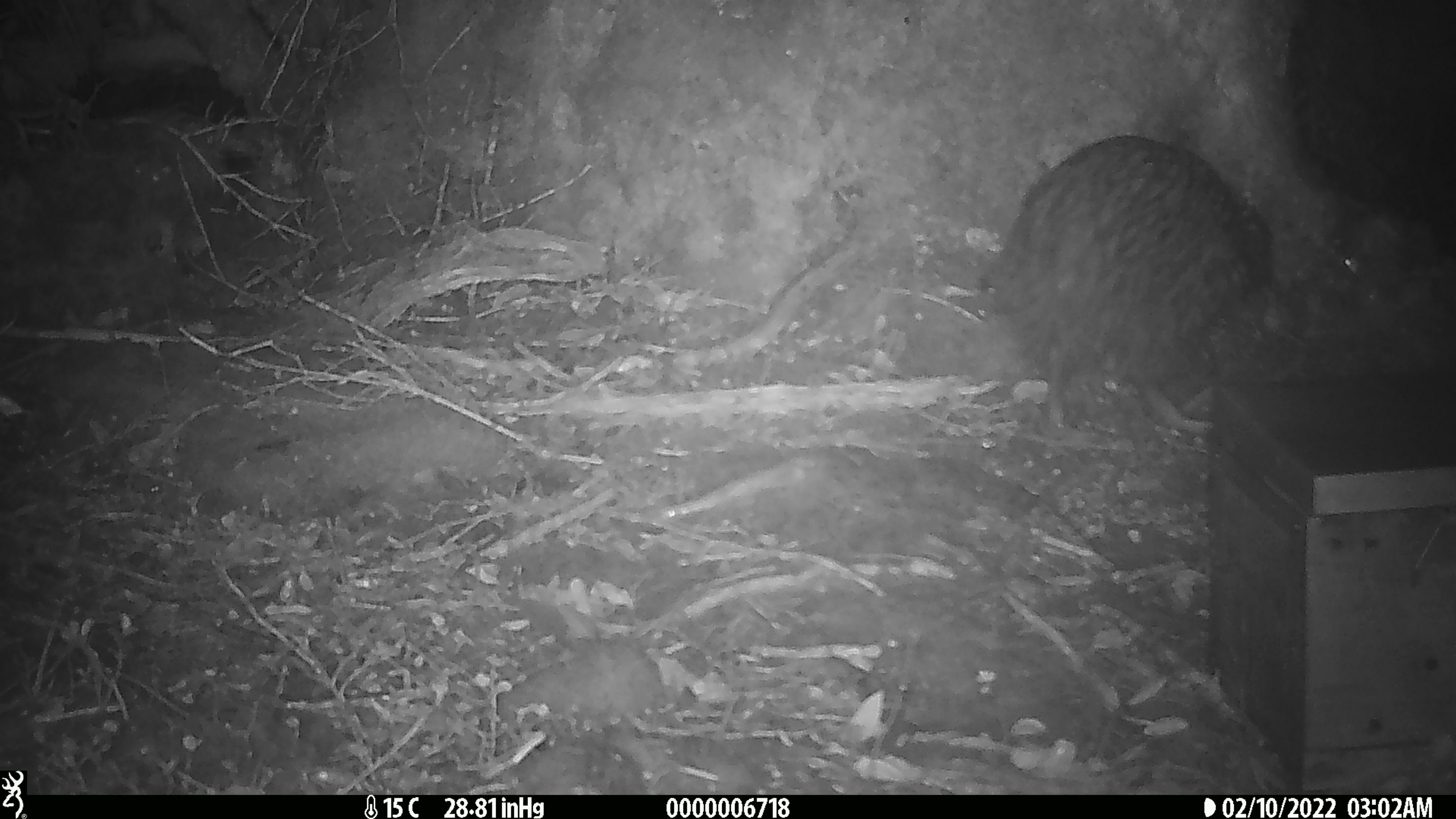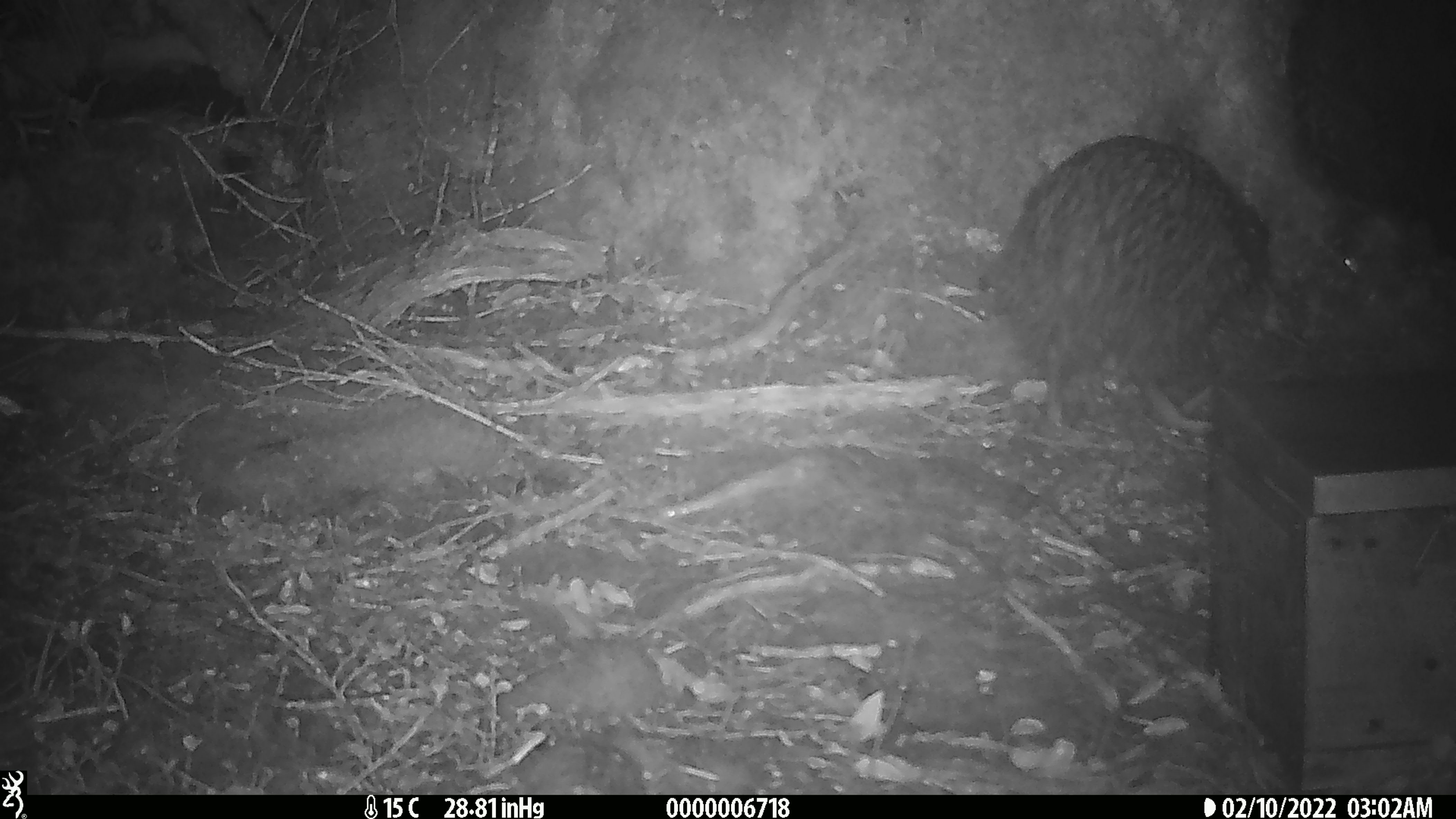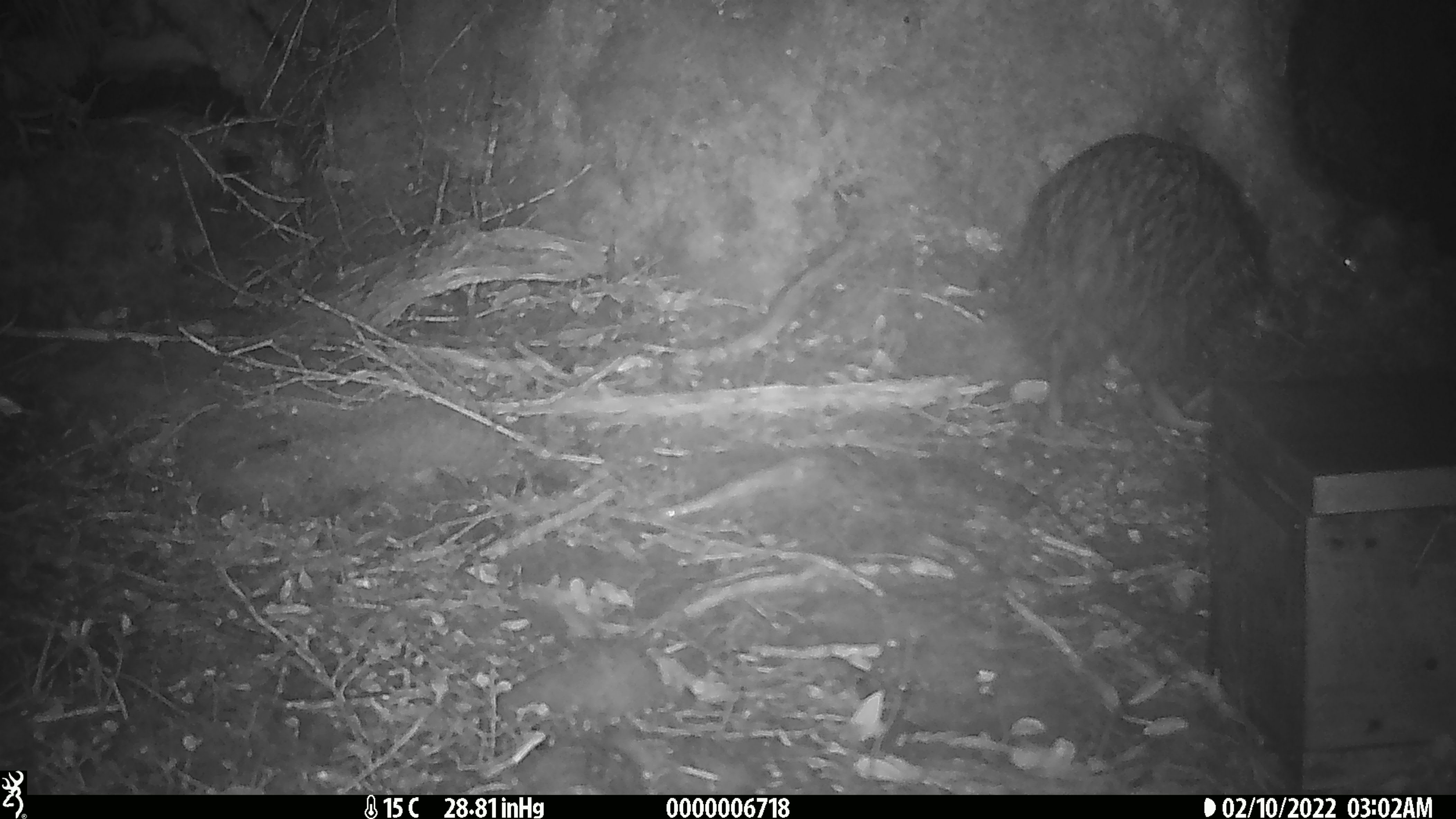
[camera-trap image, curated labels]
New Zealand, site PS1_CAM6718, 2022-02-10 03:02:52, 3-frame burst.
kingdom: Animalia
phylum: Chordata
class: Aves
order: Apterygiformes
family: Apterygidae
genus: Apteryx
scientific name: Apteryx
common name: kiwi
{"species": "kiwi (Apteryx)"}